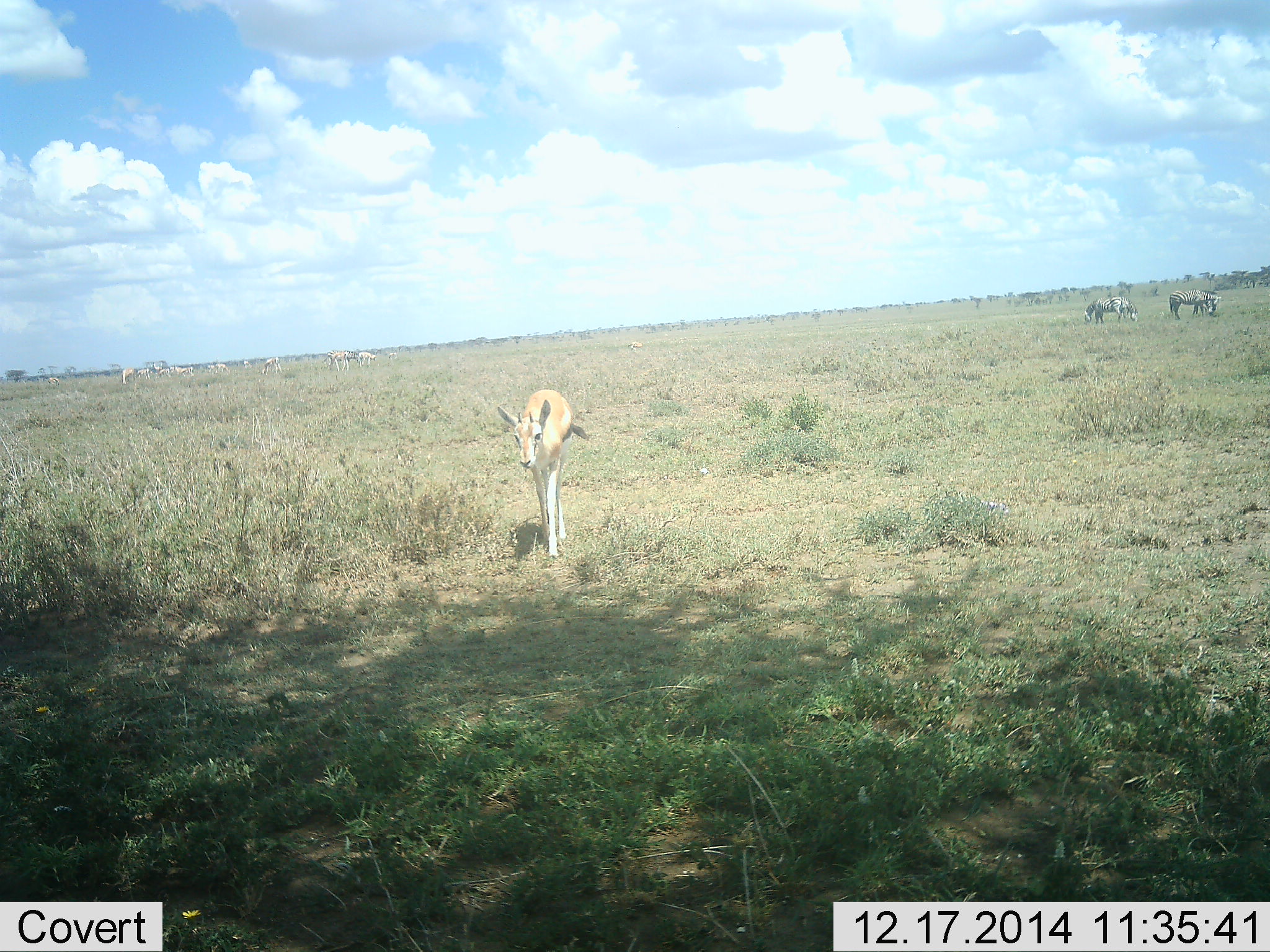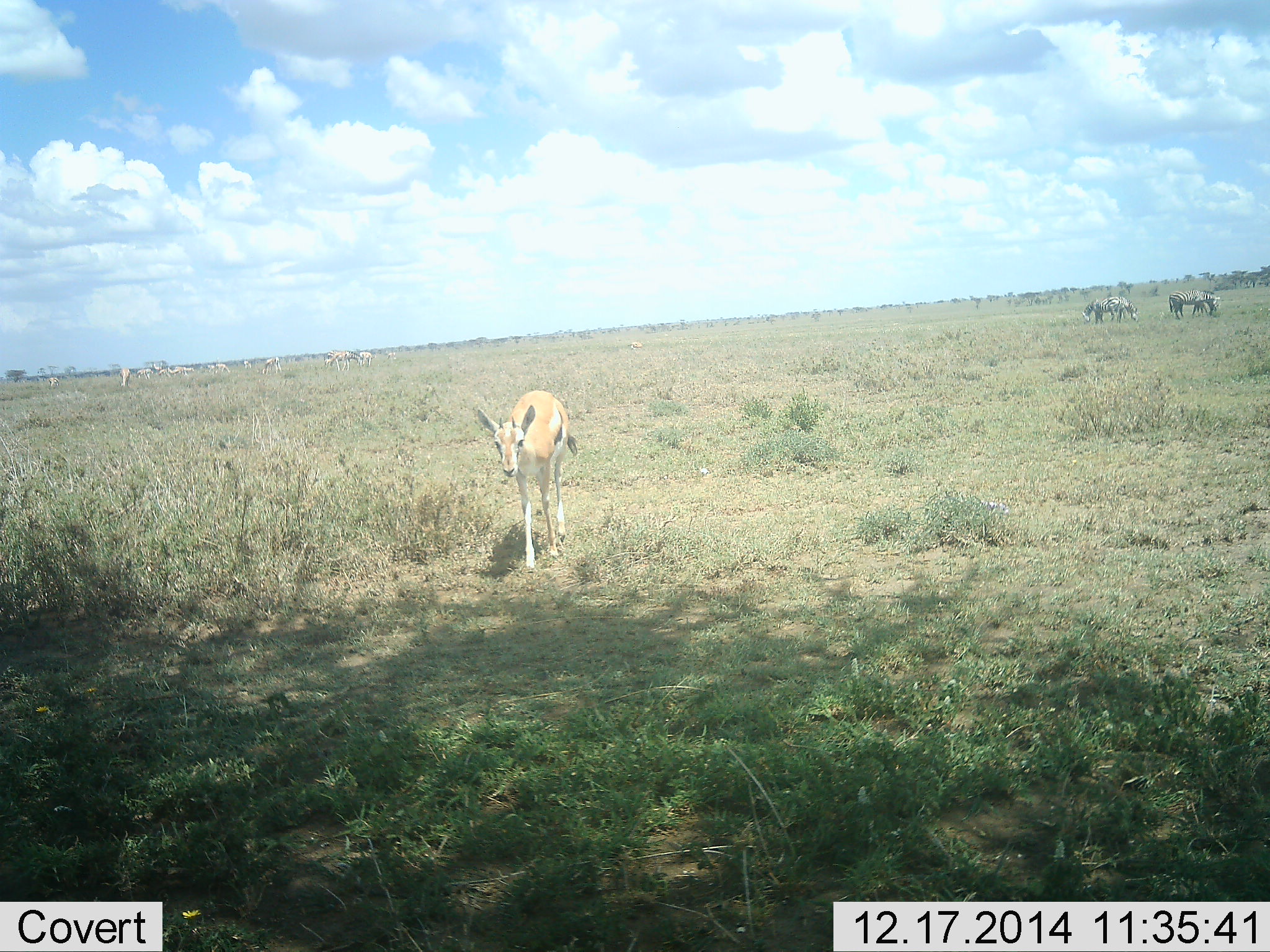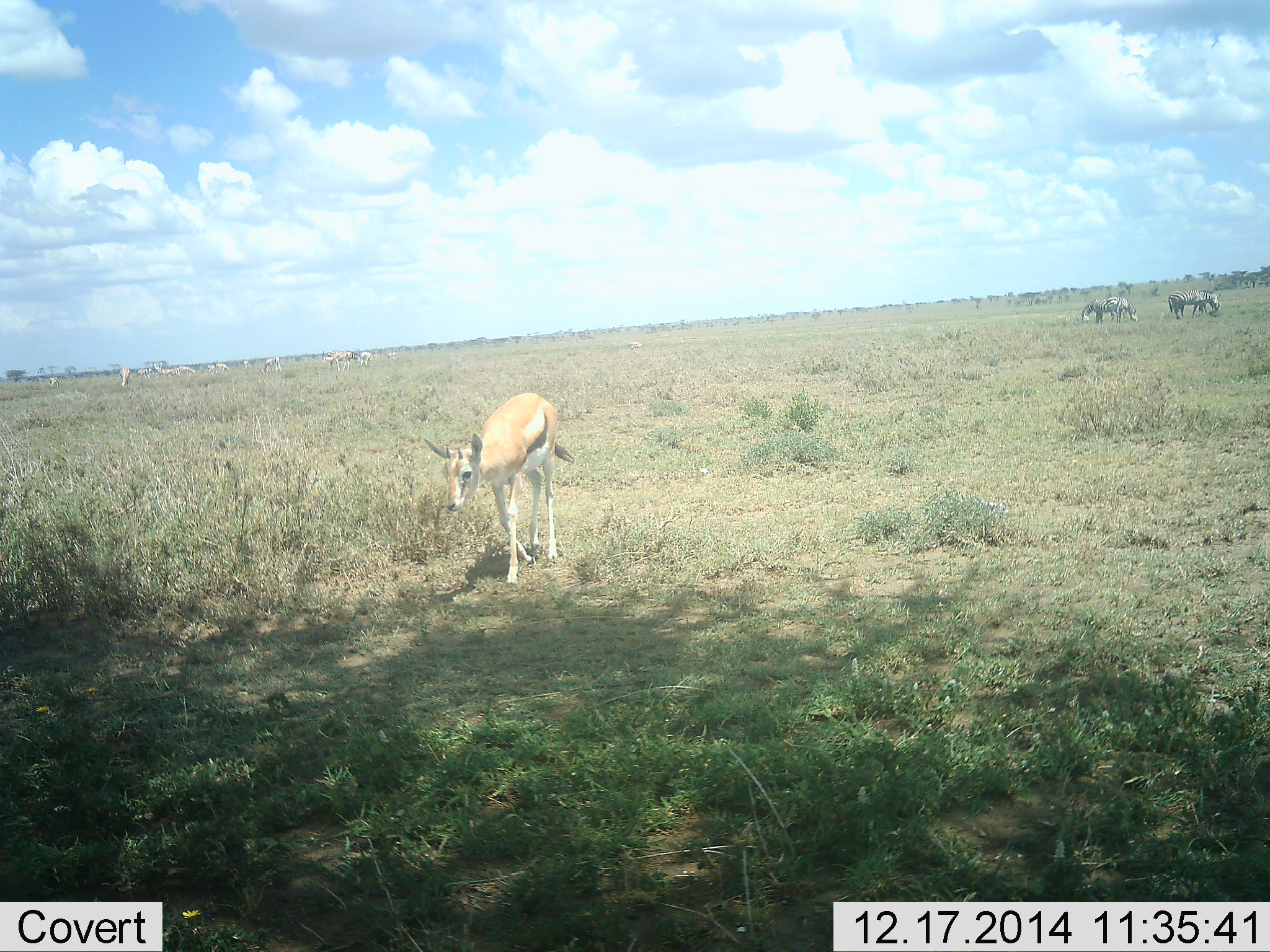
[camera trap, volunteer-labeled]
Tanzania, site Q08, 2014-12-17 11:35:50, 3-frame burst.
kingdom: Animalia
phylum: Chordata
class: Mammalia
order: Artiodactyla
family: Bovidae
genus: Eudorcas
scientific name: Eudorcas thomsonii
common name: thomson's gazelle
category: gazellethomsons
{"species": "gazellethomsons (thomson's gazelle) (Eudorcas thomsonii)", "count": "1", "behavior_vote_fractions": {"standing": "24%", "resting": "5%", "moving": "90%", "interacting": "5%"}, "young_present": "10%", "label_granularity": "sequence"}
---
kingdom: Animalia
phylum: Chordata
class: Mammalia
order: Perissodactyla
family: Equidae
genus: Equus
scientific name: Equus quagga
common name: plains zebra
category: zebra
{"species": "zebra (plains zebra) (Equus quagga)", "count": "3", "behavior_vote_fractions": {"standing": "25%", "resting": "0%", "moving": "12%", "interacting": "0%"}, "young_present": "0%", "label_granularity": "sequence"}